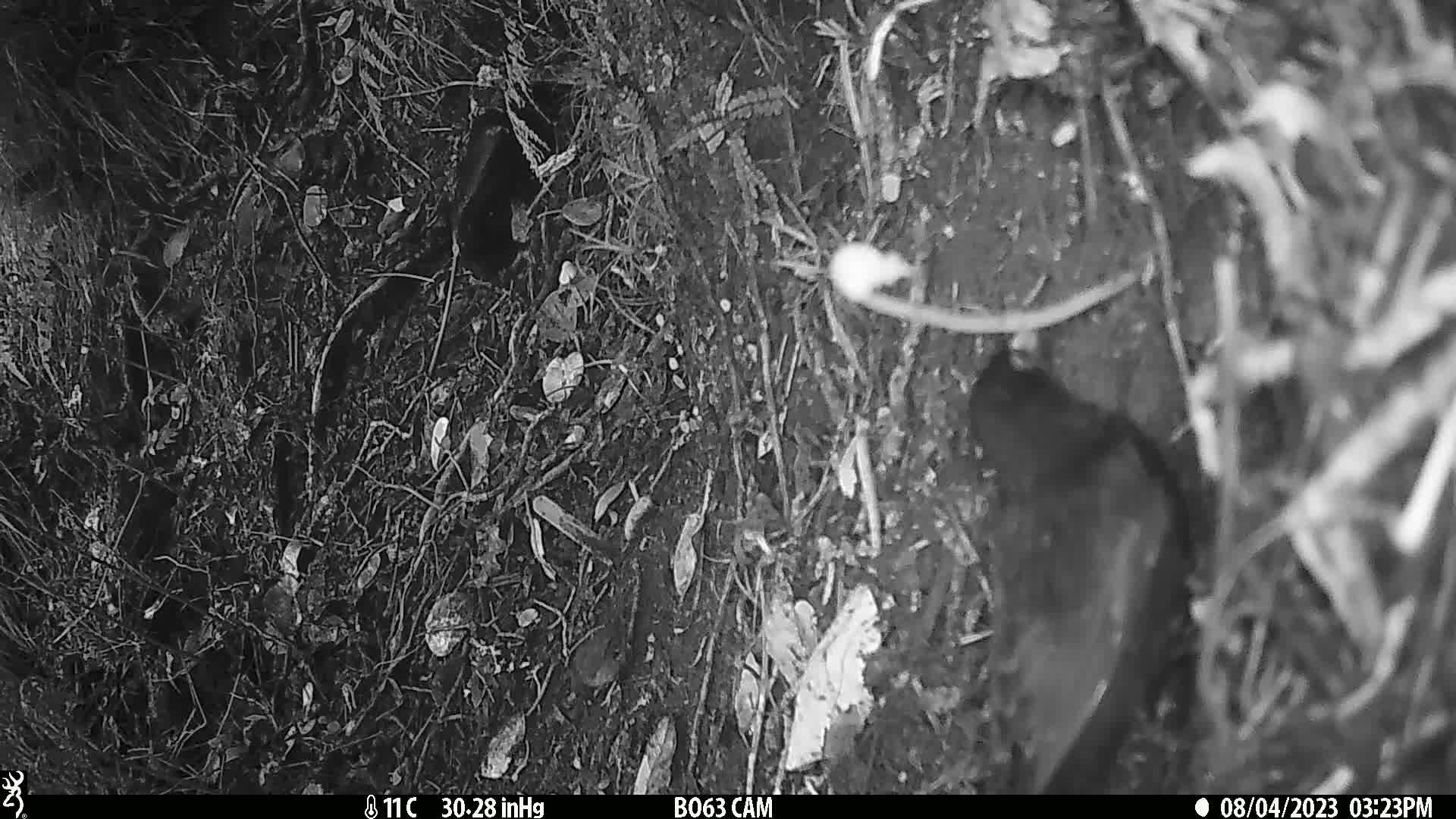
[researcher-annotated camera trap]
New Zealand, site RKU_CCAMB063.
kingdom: Animalia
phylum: Chordata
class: Aves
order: Passeriformes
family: Turdidae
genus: Turdus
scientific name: Turdus merula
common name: eurasian blackbird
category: blackbird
Blackbird (eurasian blackbird) (Turdus merula).